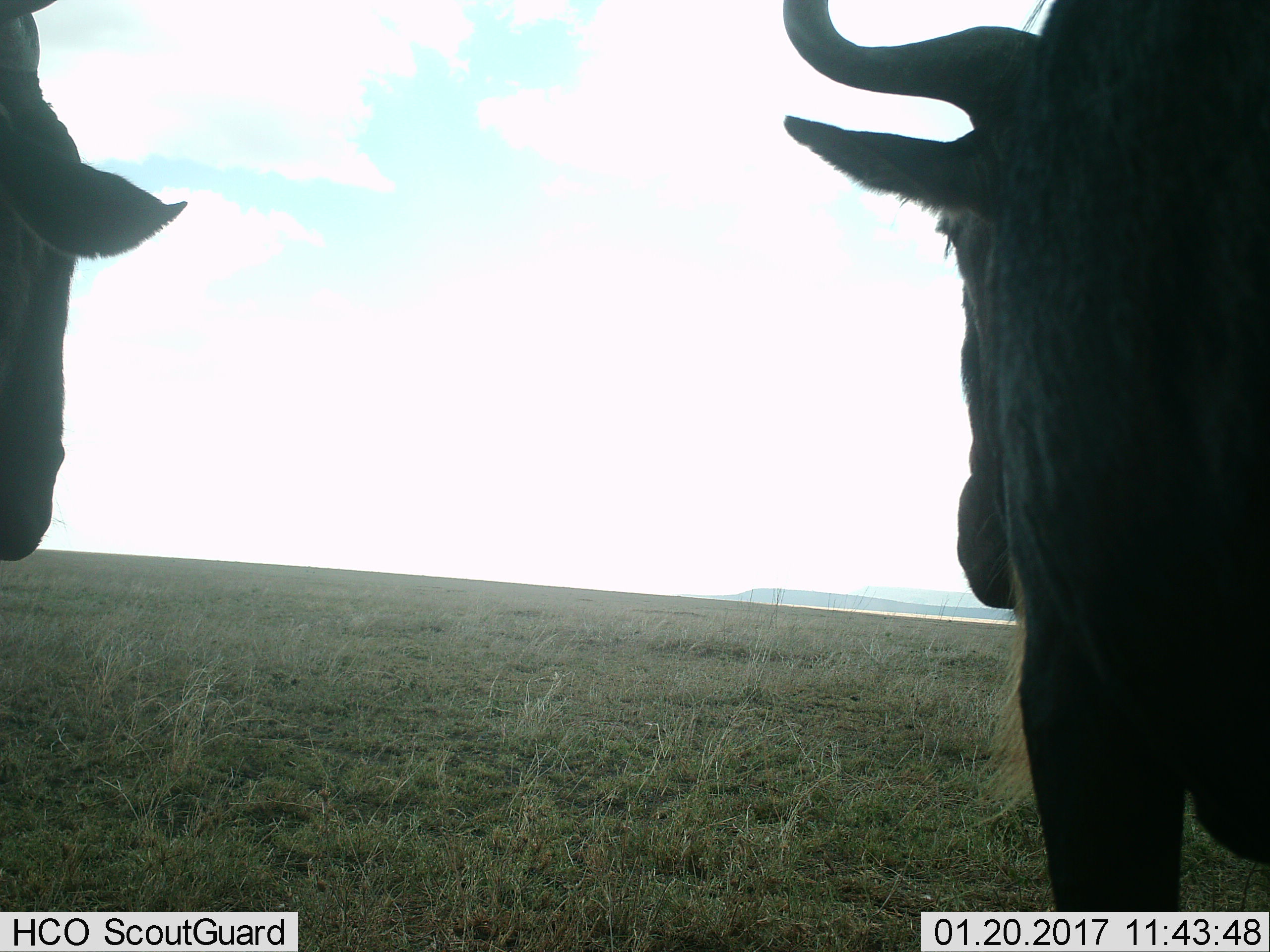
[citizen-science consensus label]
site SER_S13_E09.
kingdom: Animalia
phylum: Chordata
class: Mammalia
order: Artiodactyla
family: Bovidae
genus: Connochaetes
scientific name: Connochaetes taurinus taurinus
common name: blue wildebeest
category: wildebeestblue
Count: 2.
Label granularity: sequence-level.